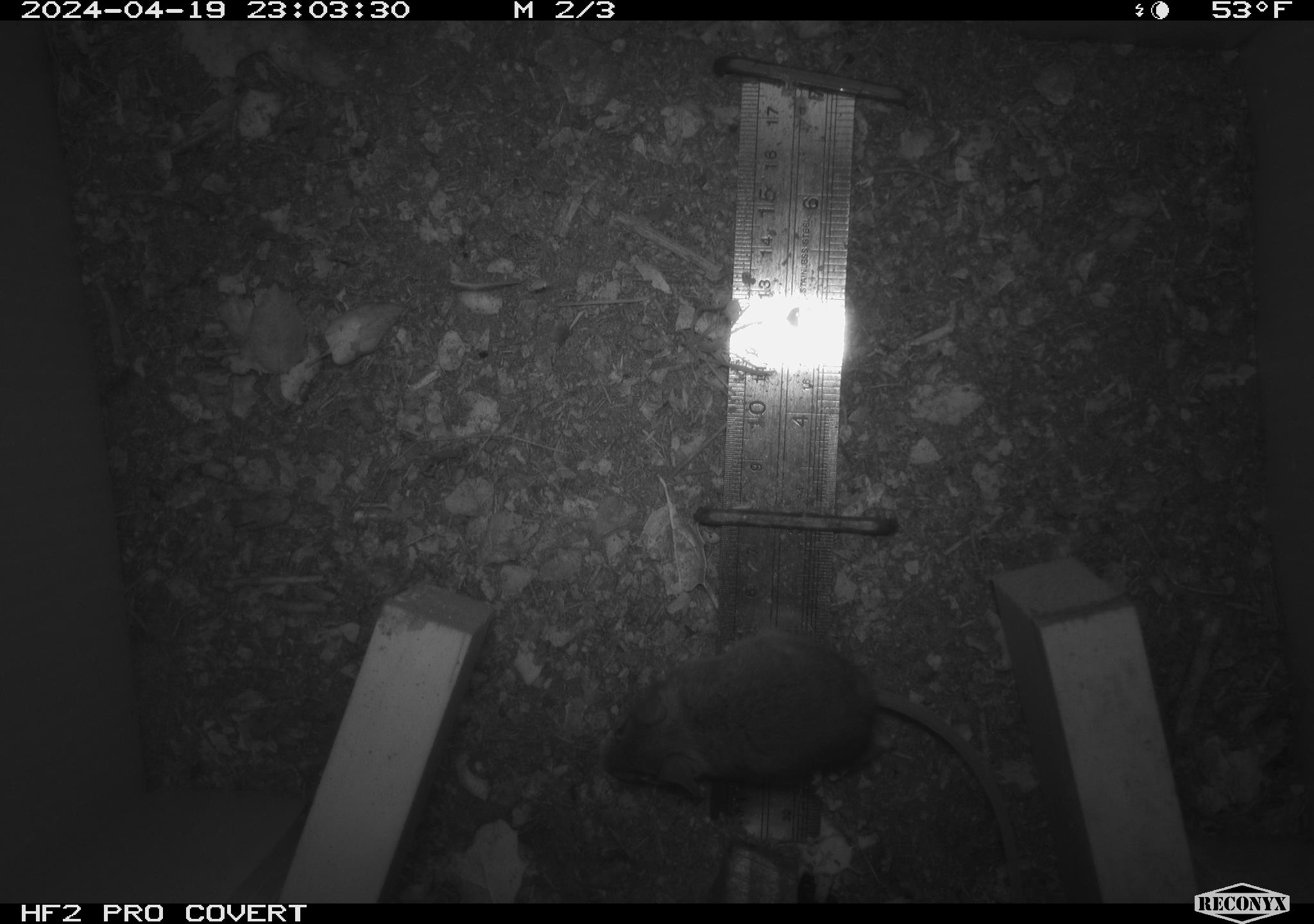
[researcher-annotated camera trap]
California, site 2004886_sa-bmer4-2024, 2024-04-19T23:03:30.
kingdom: Animalia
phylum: Chordata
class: Mammalia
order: Rodentia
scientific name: Rodentia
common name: mouse species